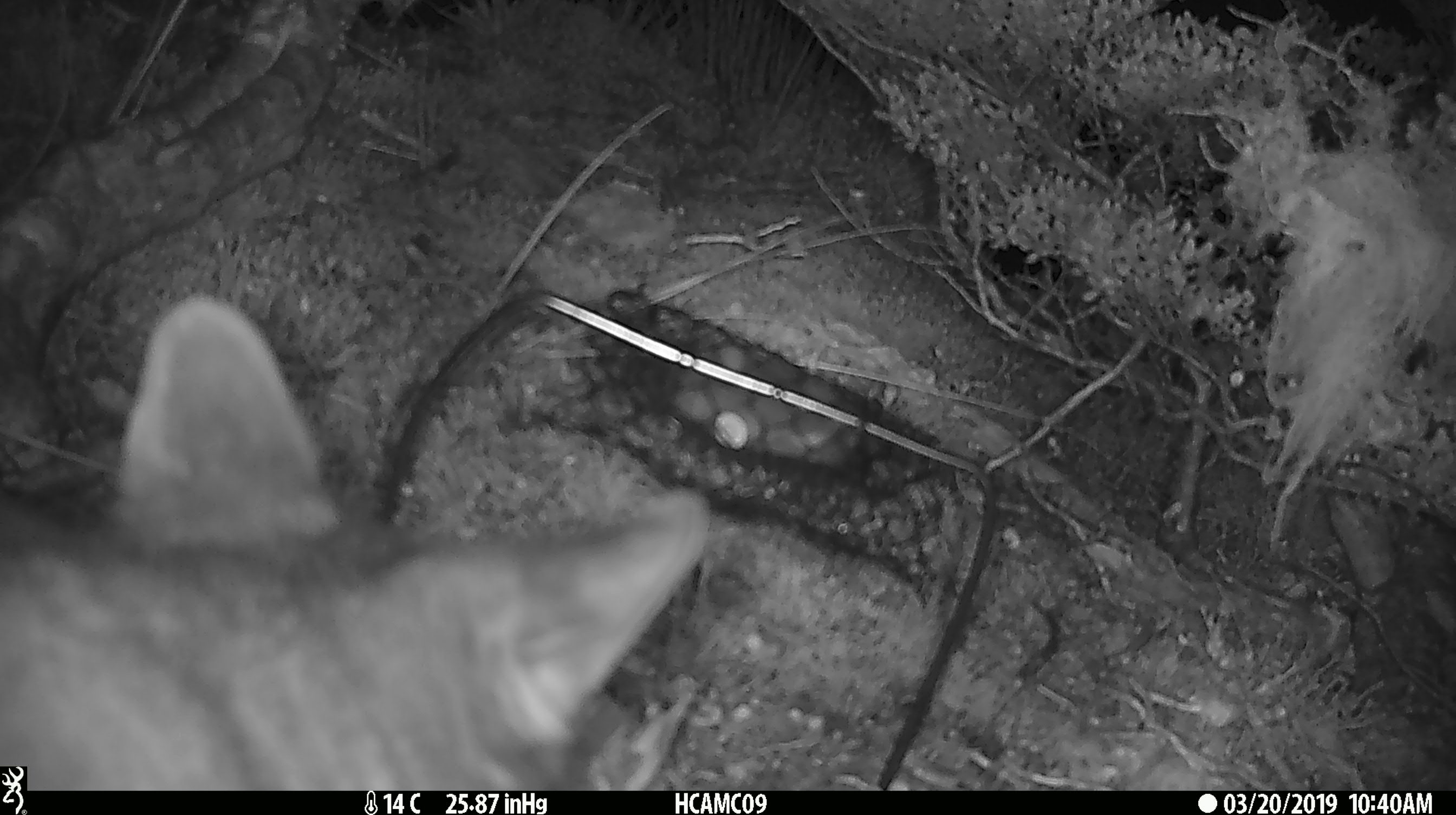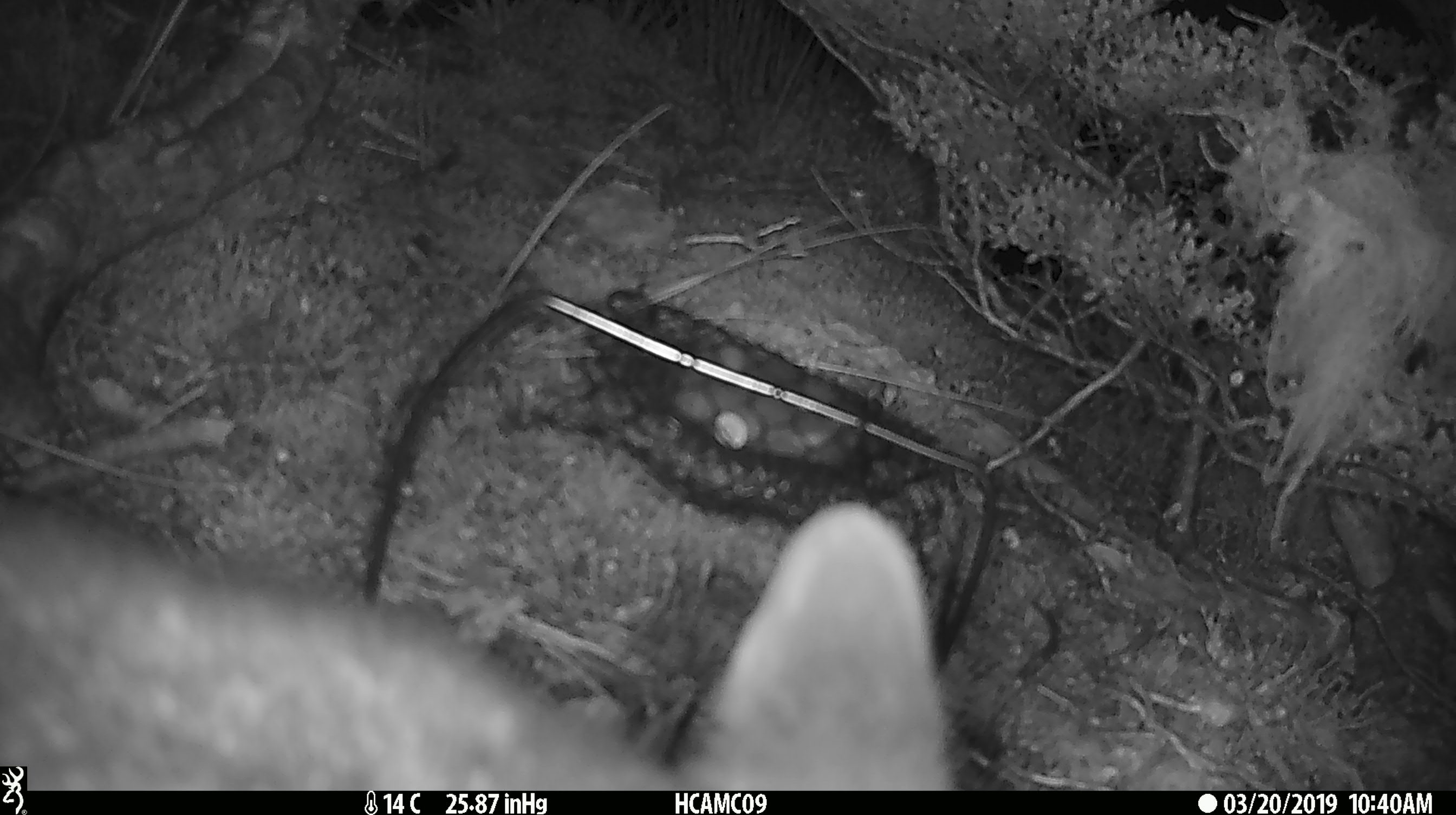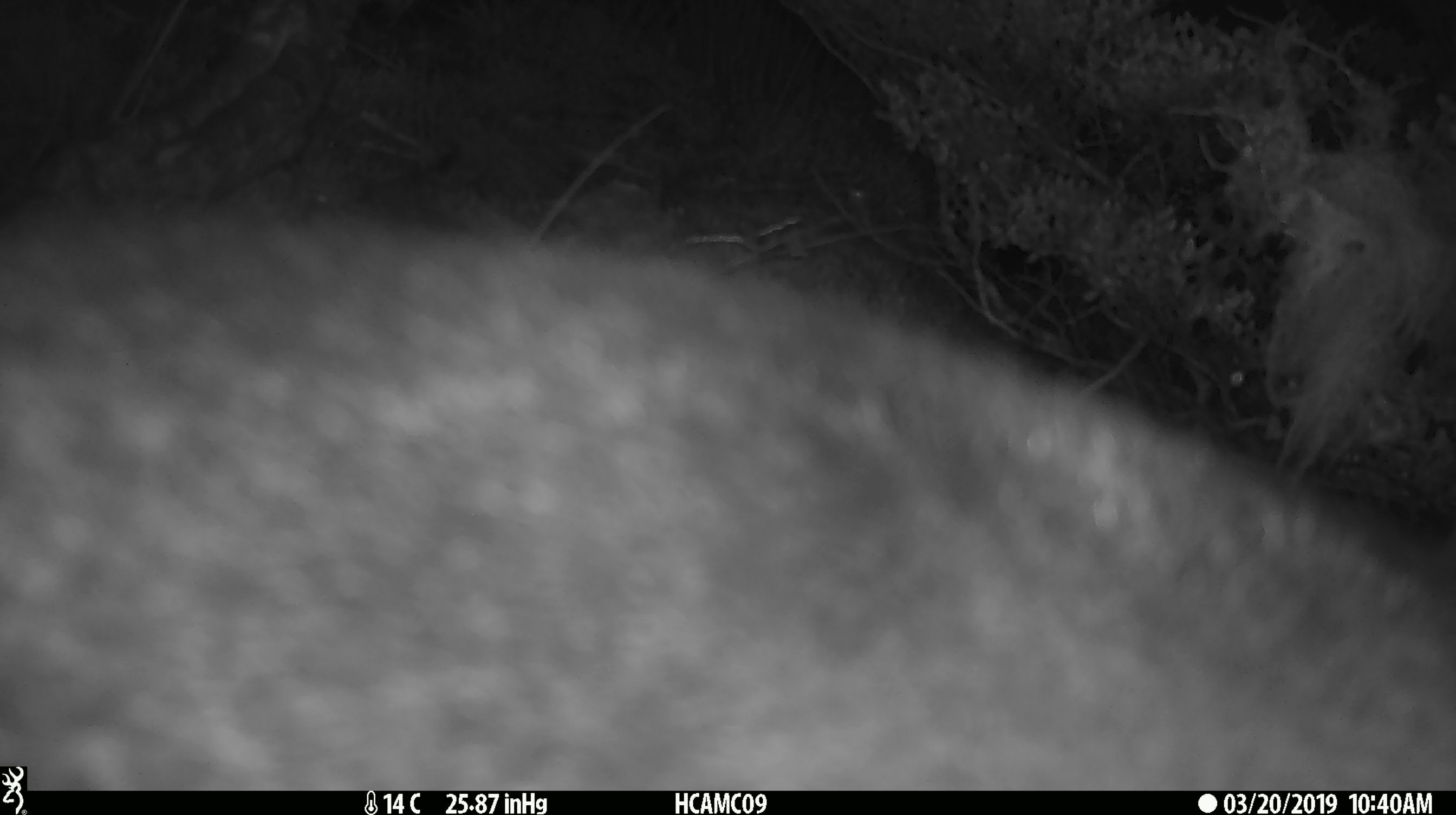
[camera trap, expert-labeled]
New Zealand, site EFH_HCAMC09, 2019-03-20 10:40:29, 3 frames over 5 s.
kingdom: Animalia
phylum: Chordata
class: Mammalia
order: Diprotodontia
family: Phalangeridae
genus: Trichosurus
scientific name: Trichosurus vulpecula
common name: common brushtail possum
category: possum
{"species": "possum (common brushtail possum) (Trichosurus vulpecula)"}